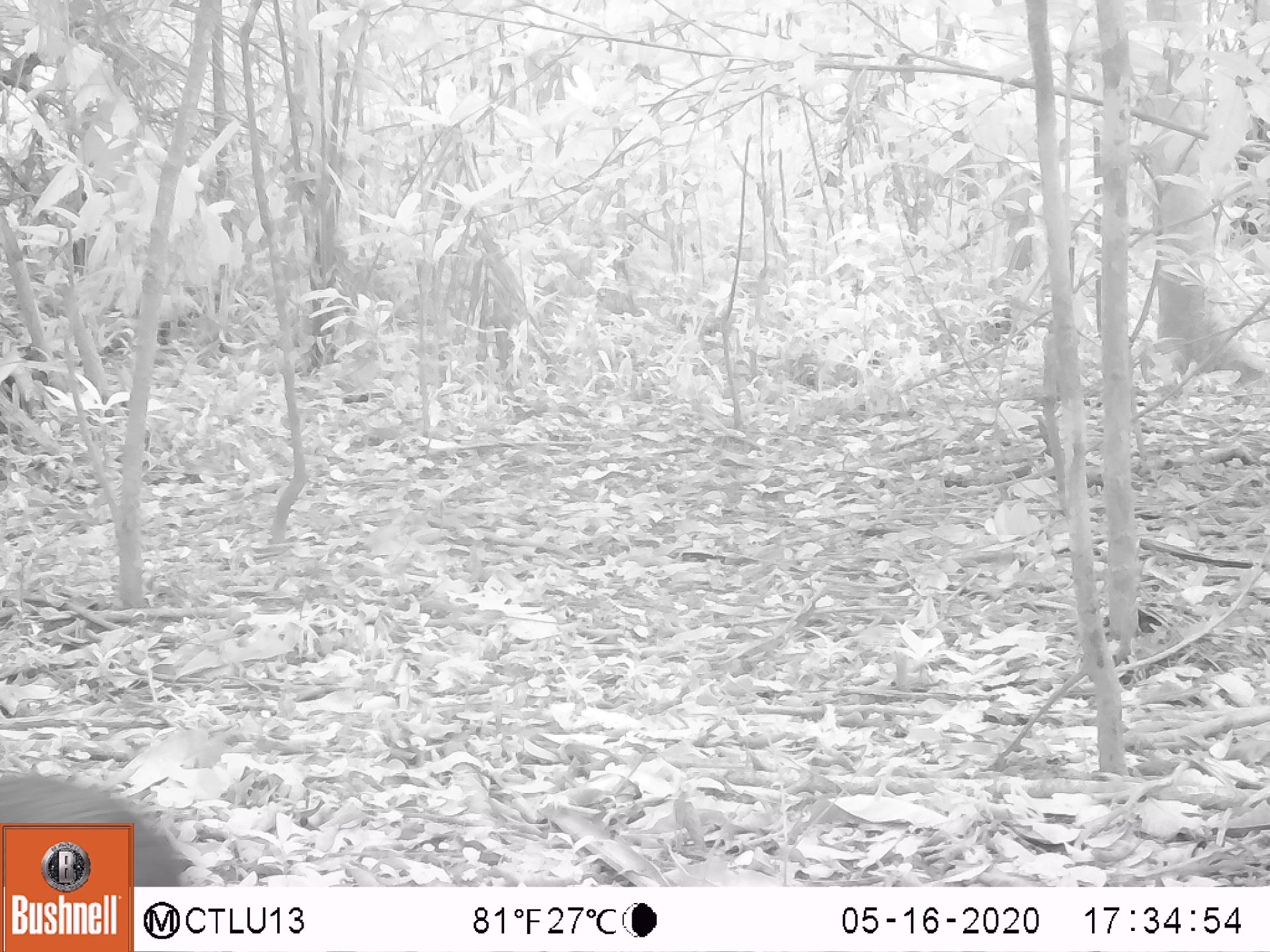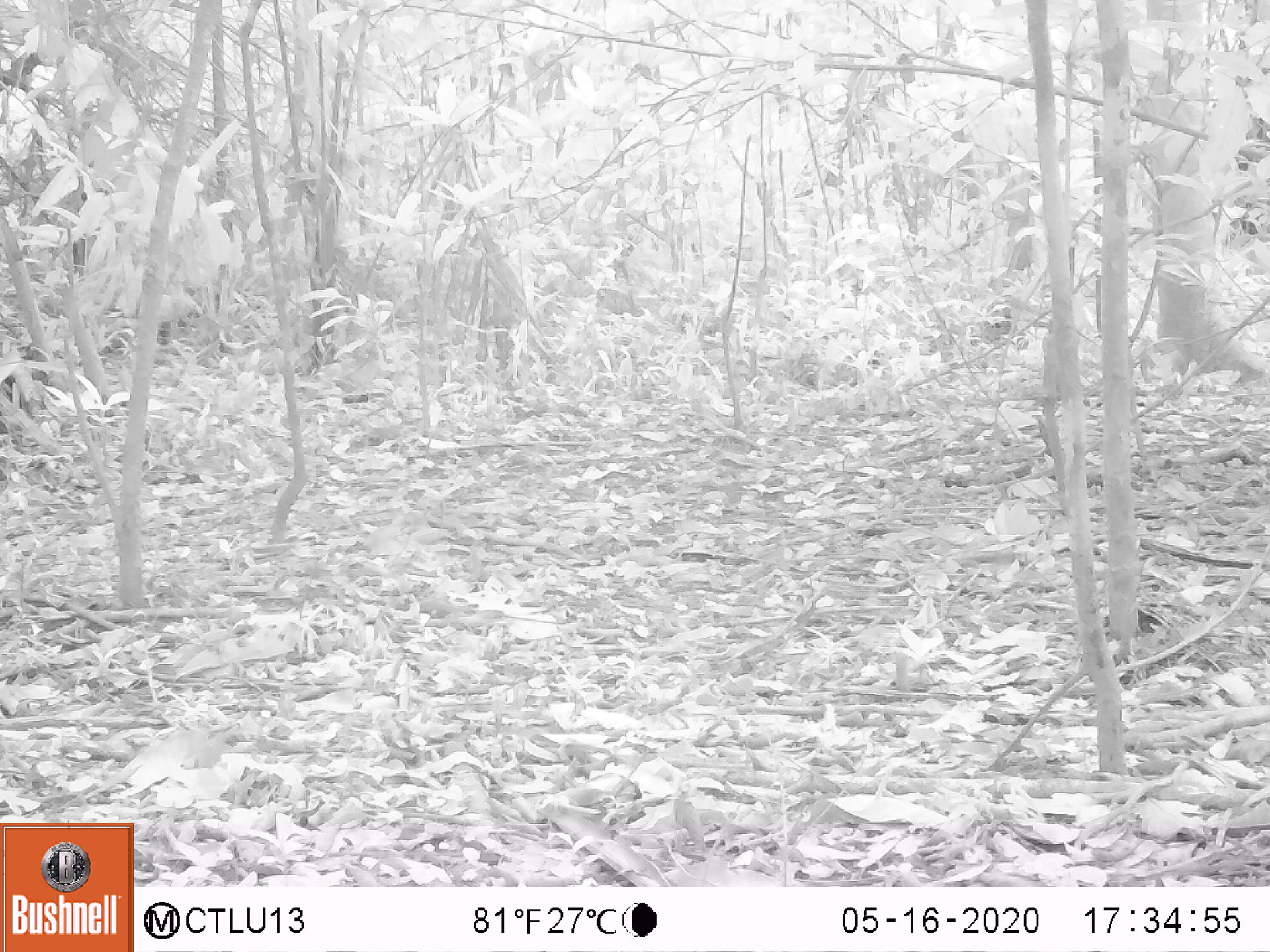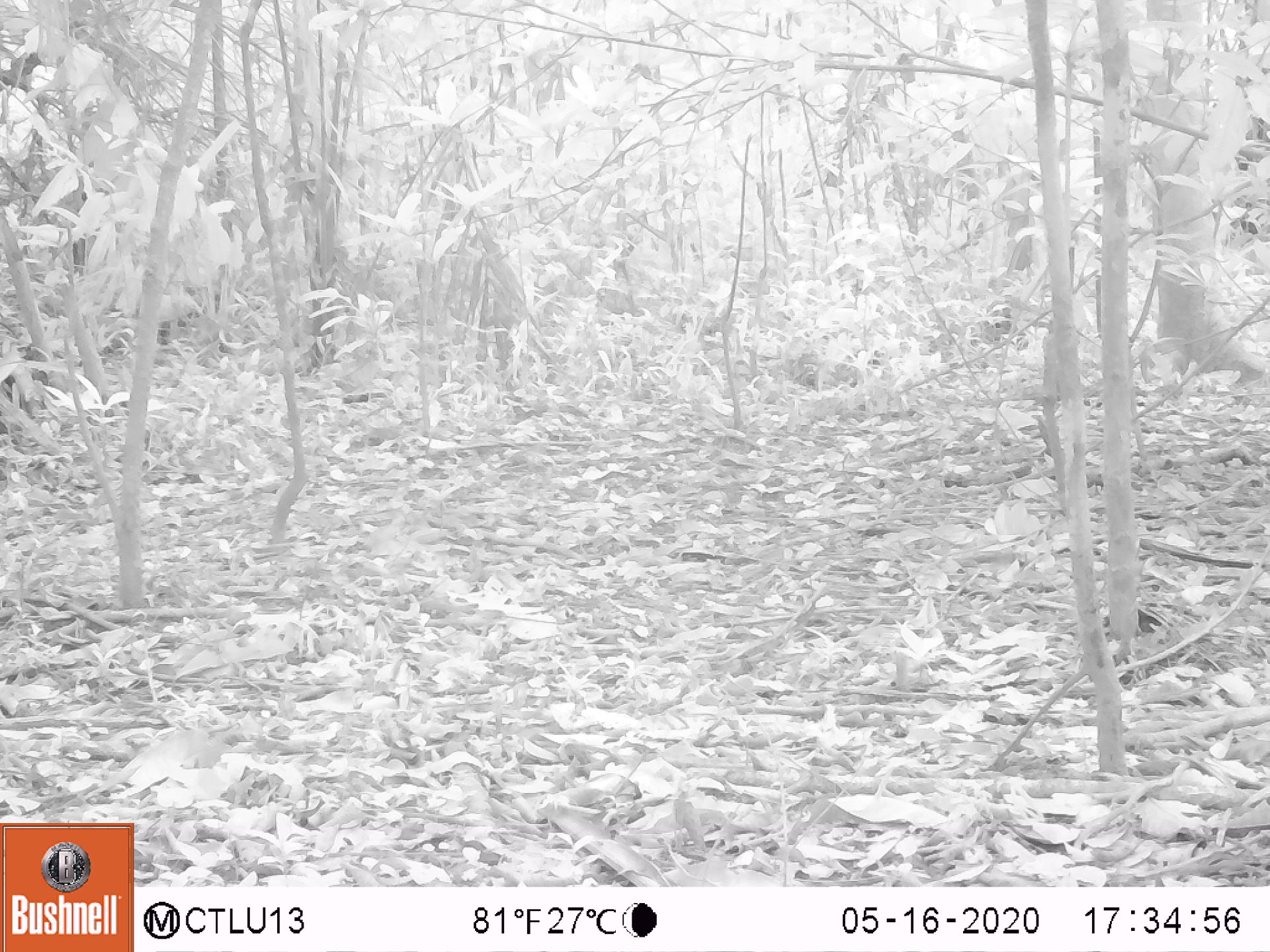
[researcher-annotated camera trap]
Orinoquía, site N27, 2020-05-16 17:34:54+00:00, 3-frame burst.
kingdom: Animalia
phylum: Chordata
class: Mammalia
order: Rodentia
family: Dasyproctidae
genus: Dasyprocta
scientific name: Dasyprocta fuliginosa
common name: black agouti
Black agouti (Dasyprocta fuliginosa).